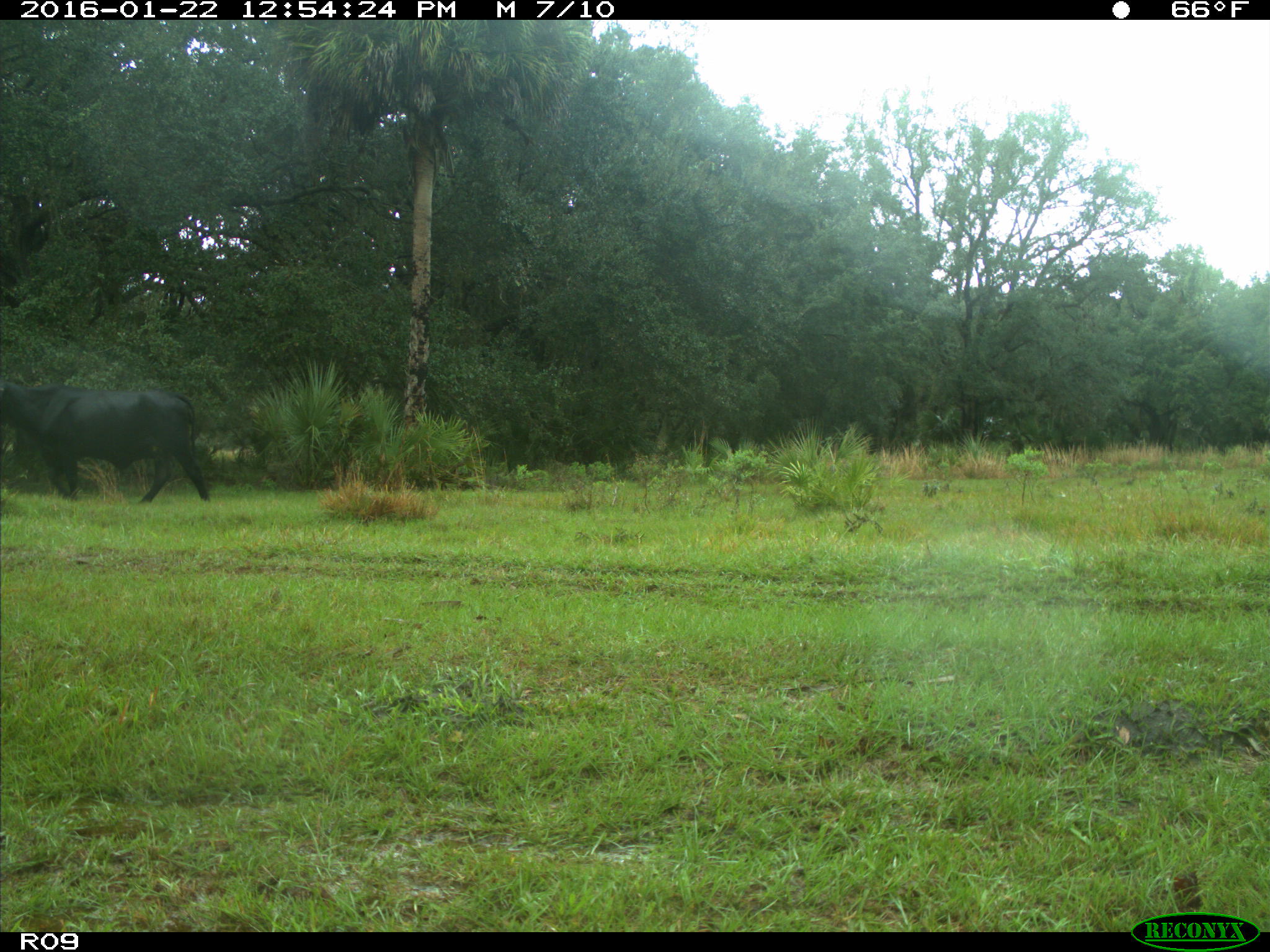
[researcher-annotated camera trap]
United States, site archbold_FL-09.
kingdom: Animalia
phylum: Chordata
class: Mammalia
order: Artiodactyla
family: Bovidae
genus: Bos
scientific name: Bos taurus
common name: domestic cow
Bos taurus (domestic cow).